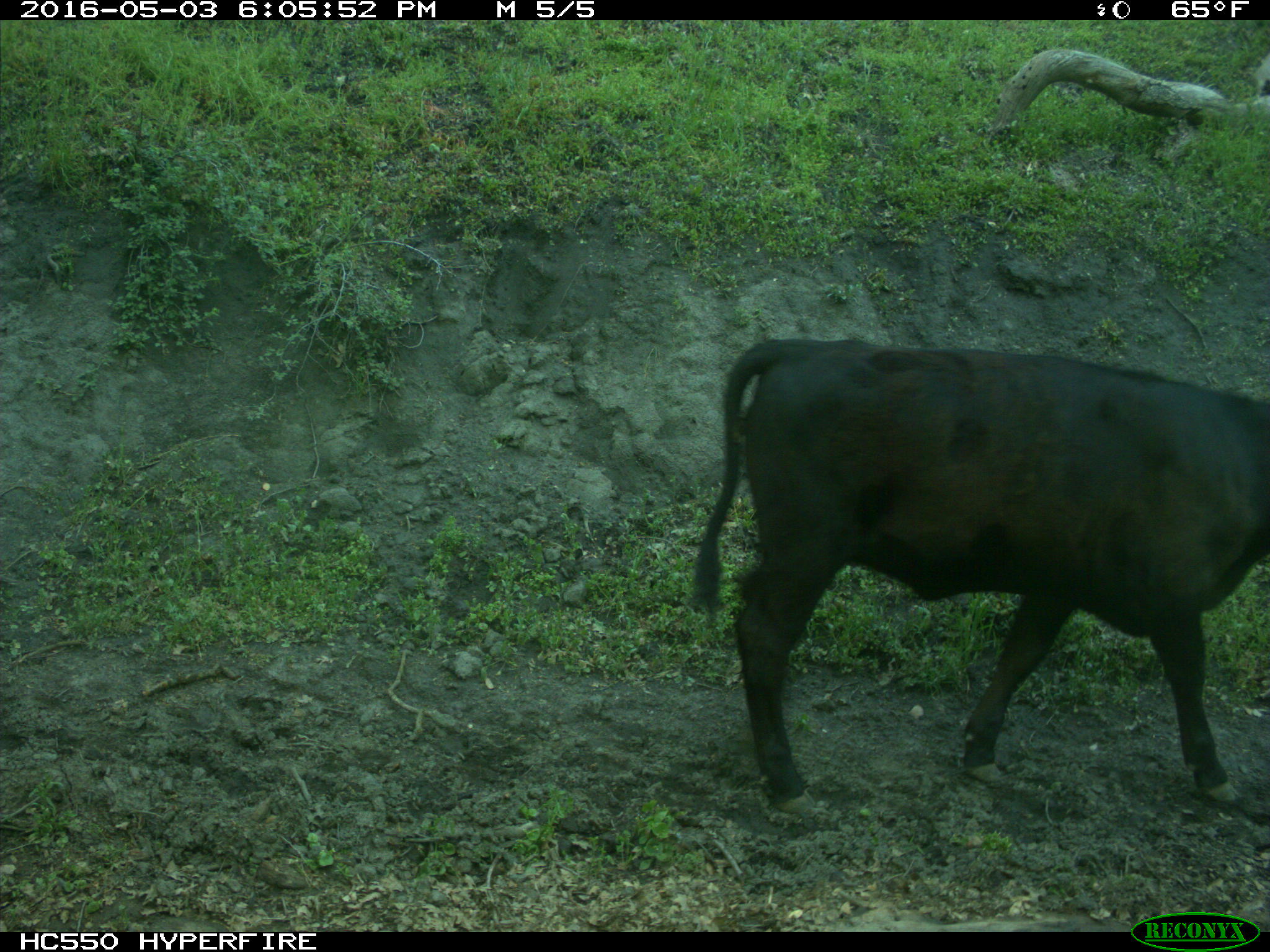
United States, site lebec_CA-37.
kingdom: Animalia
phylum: Chordata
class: Mammalia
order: Artiodactyla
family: Bovidae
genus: Bos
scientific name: Bos taurus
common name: domestic cow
Bos taurus (domestic cow).